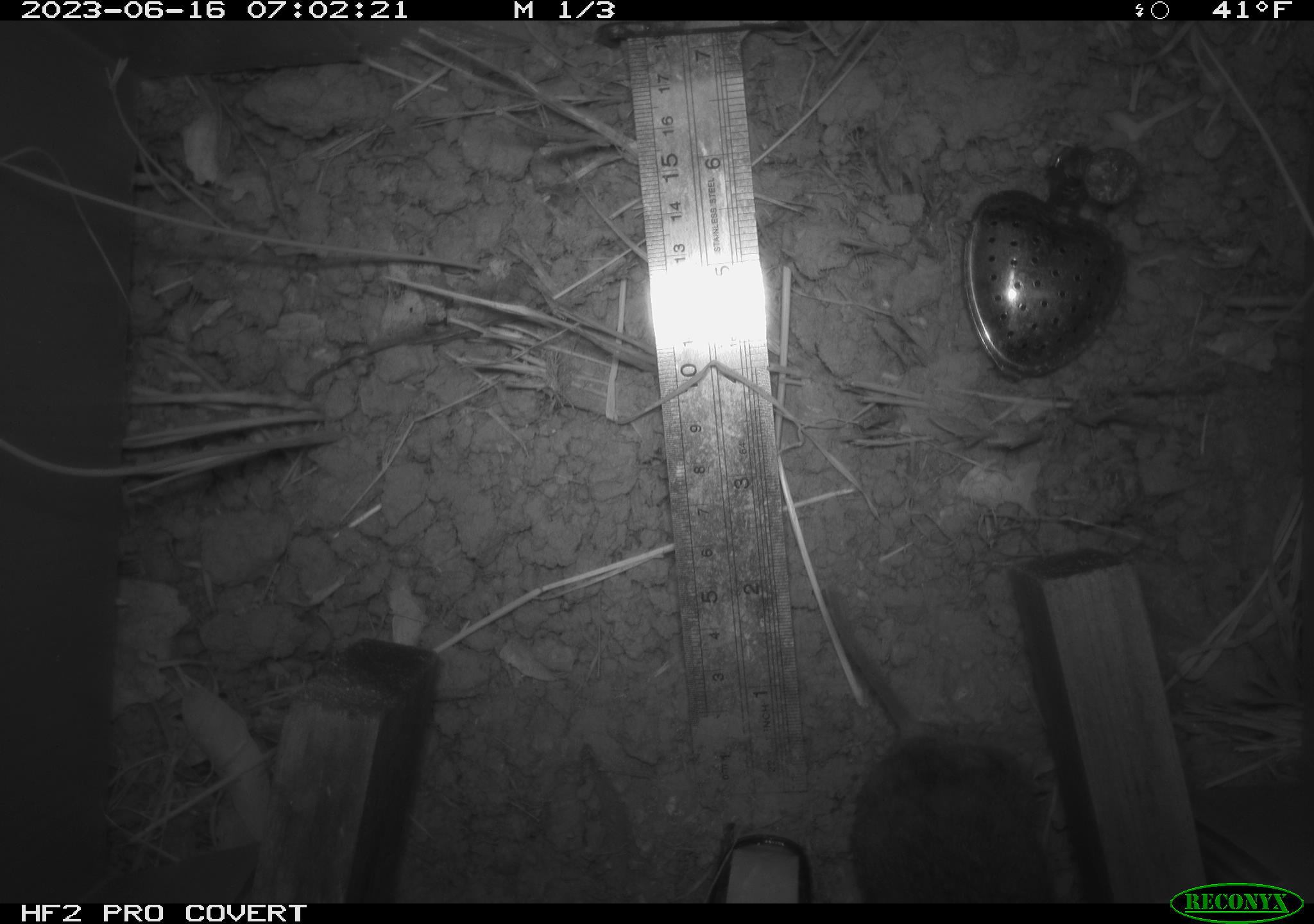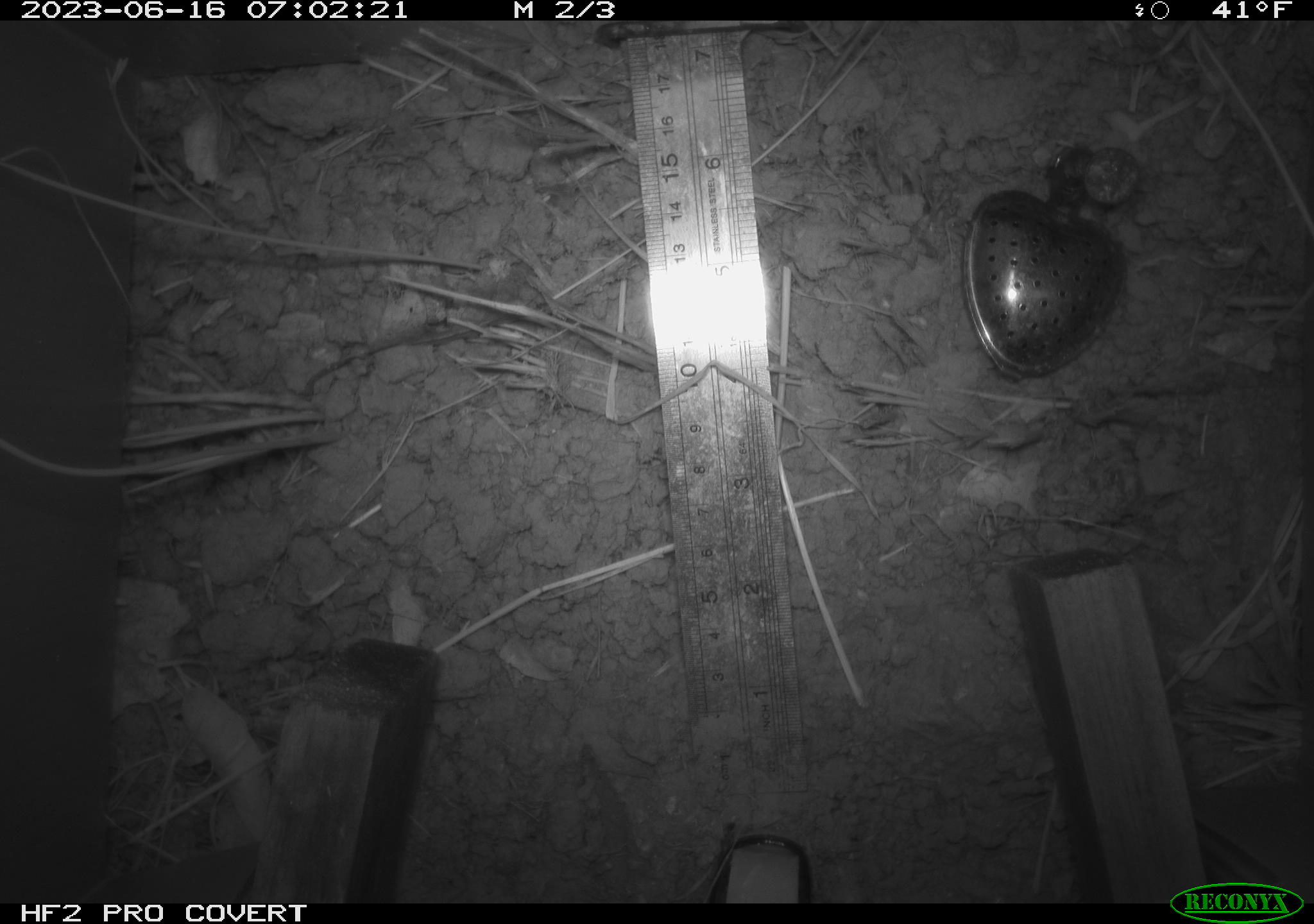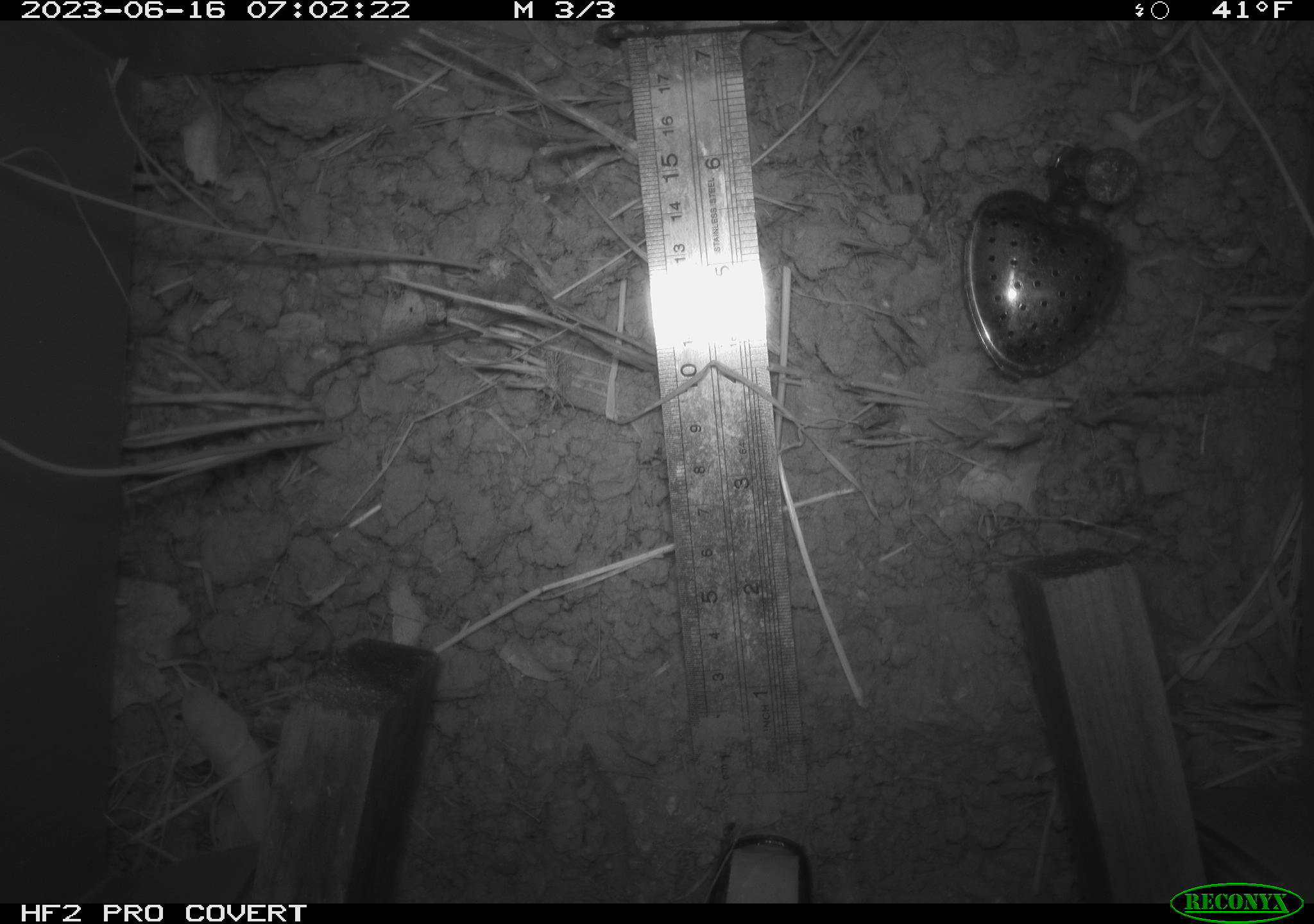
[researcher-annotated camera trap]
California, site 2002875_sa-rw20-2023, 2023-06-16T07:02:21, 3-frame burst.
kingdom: Animalia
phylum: Chordata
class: Mammalia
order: Rodentia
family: Cricetidae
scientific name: Arvicolinae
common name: voles, lemmings, and muskrats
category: arvicolinae subfamily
Arvicolinae subfamily (voles, lemmings, and muskrats) (Arvicolinae).